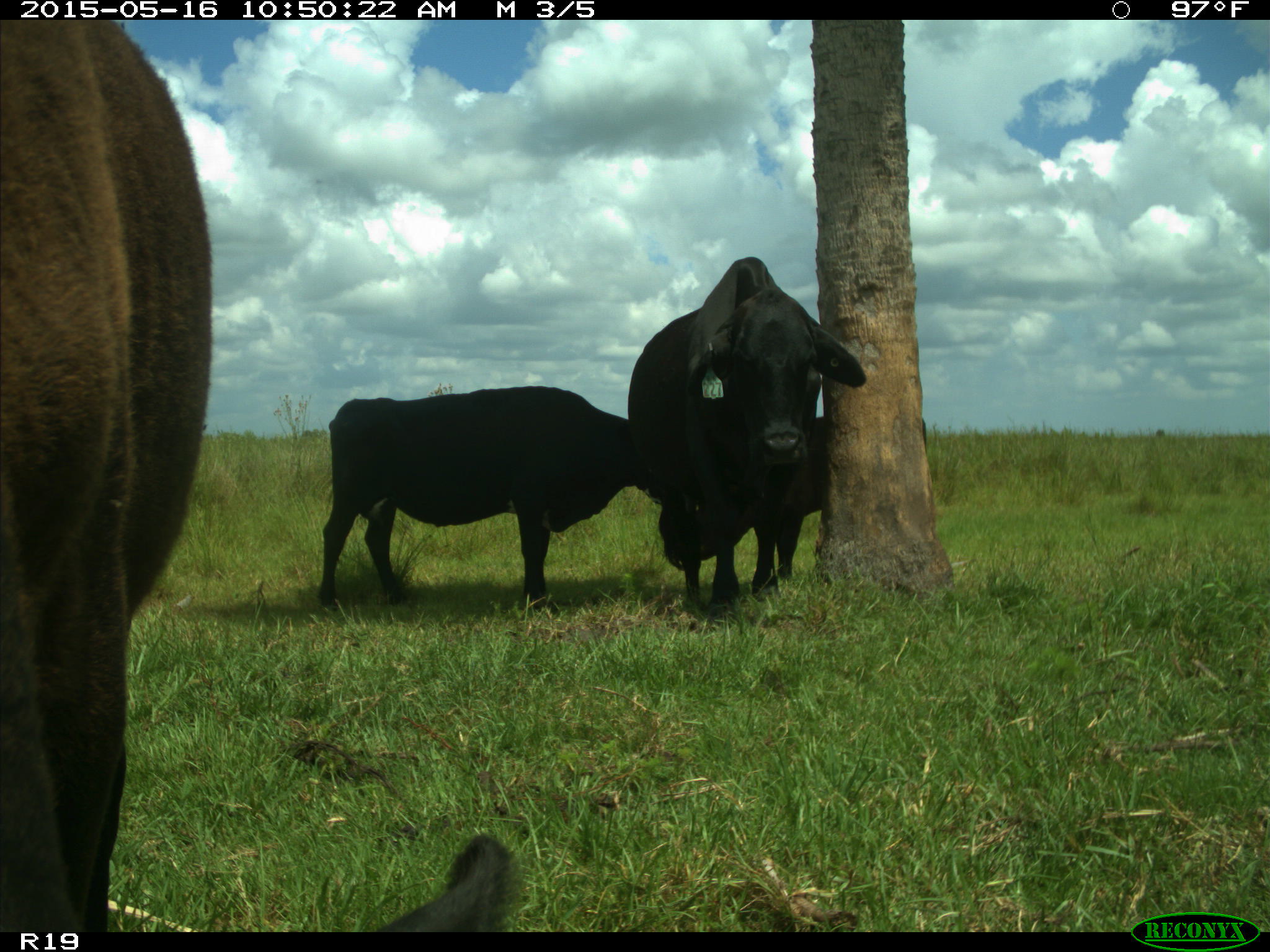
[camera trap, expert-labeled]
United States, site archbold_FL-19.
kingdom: Animalia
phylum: Chordata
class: Mammalia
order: Artiodactyla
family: Bovidae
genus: Bos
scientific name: Bos taurus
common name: domestic cow